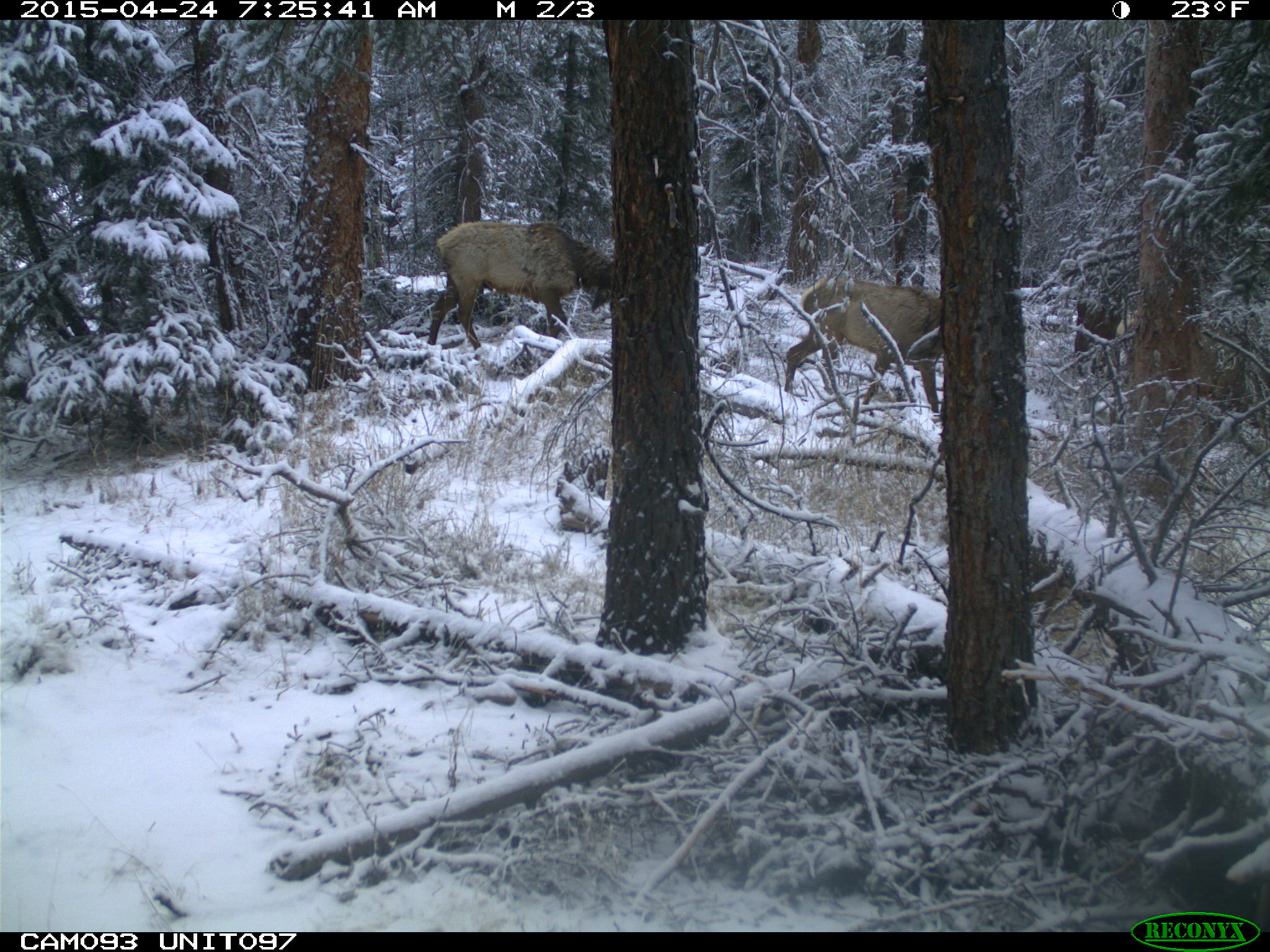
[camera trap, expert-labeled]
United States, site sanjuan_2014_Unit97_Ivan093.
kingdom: Animalia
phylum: Chordata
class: Mammalia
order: Artiodactyla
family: Cervidae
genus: Cervus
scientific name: Cervus elaphus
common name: red deer